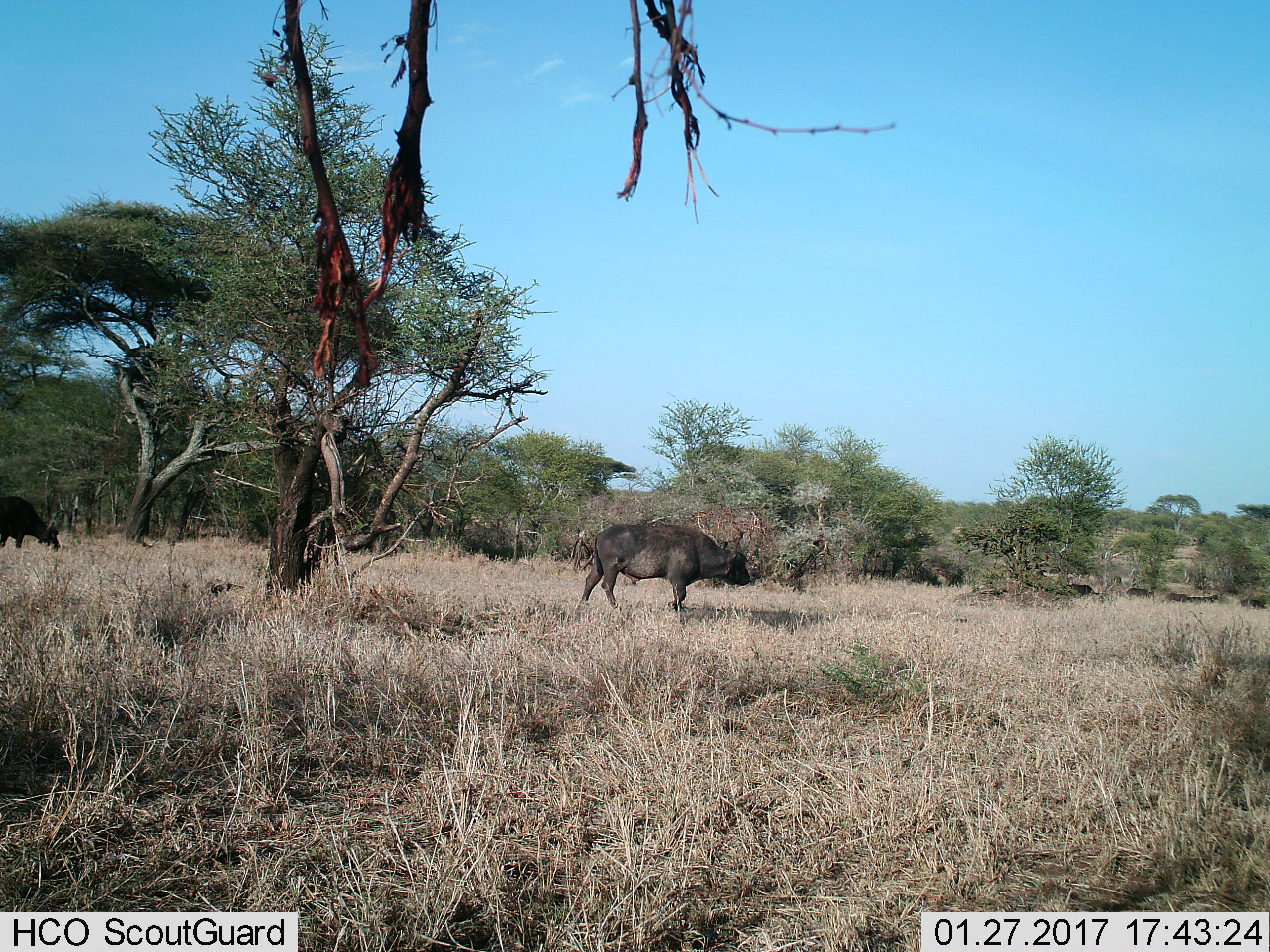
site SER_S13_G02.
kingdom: Animalia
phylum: Chordata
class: Mammalia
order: Artiodactyla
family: Bovidae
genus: Syncerus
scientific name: Syncerus caffer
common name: african buffalo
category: buffalo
Buffalo (african buffalo) (Syncerus caffer), count 1. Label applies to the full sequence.